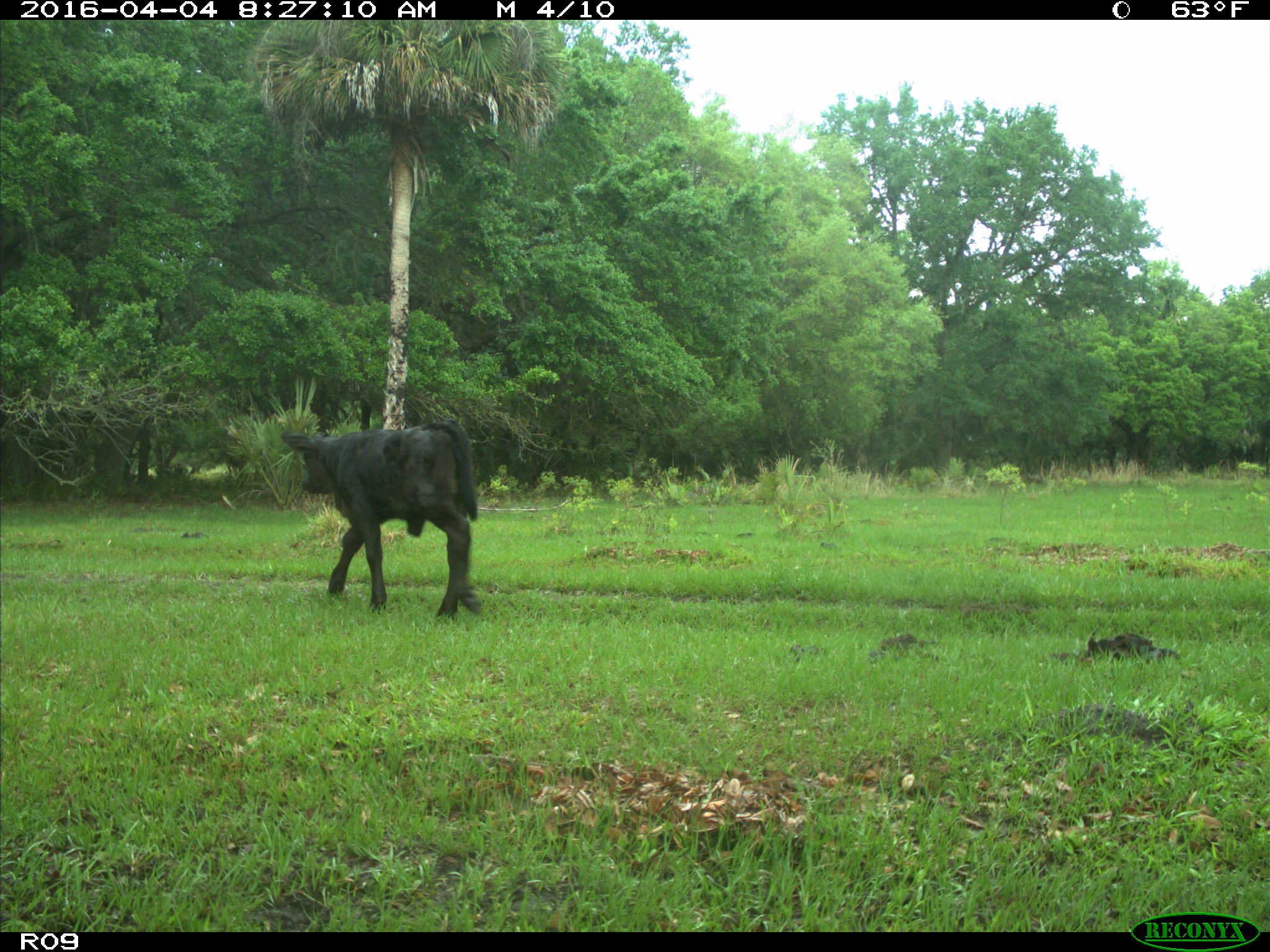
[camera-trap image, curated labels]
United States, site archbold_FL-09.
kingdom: Animalia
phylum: Chordata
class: Mammalia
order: Artiodactyla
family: Bovidae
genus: Bos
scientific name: Bos taurus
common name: domestic cow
Bos taurus (domestic cow).